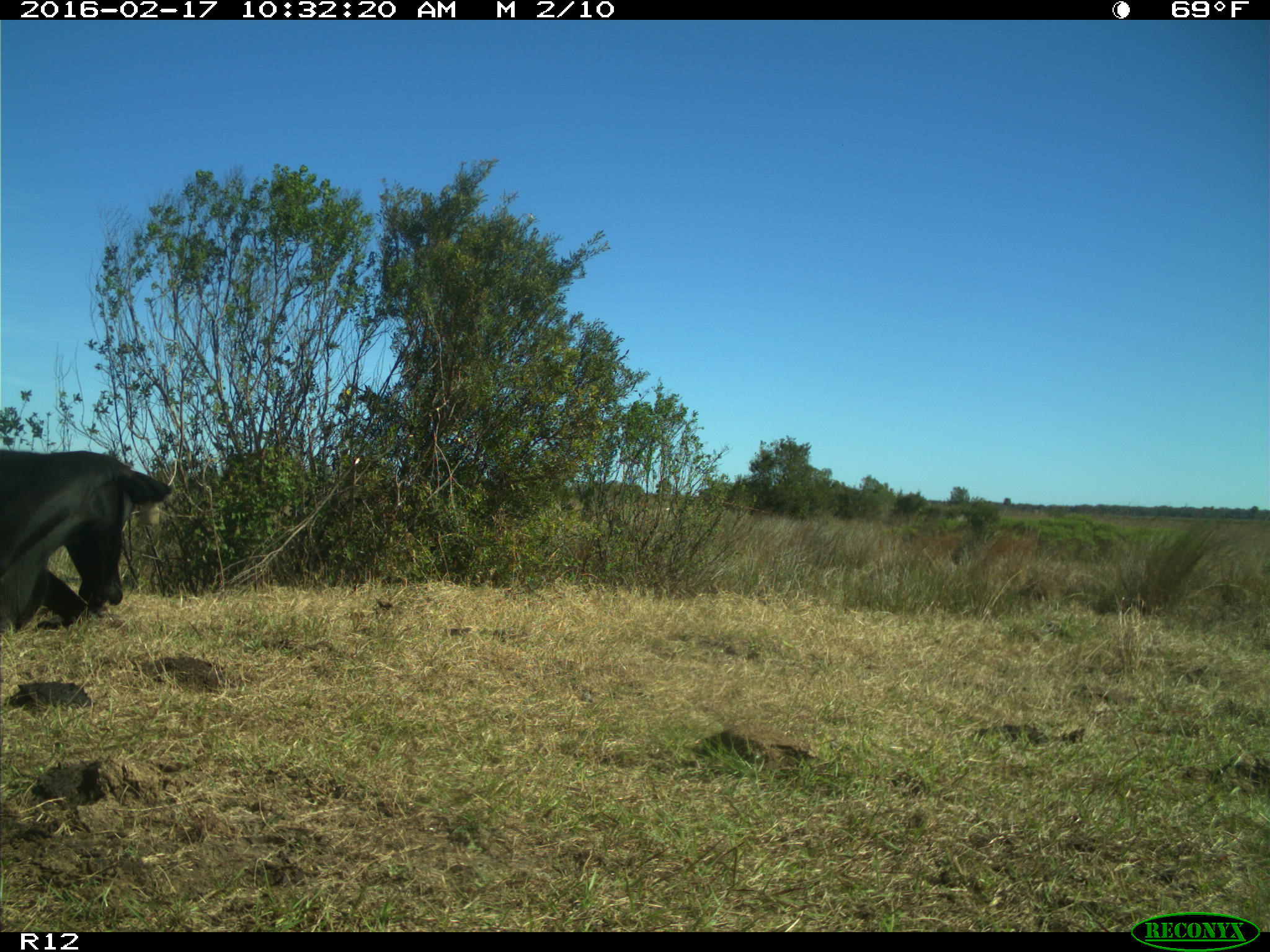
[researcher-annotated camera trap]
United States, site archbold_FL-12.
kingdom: Animalia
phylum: Chordata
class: Mammalia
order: Artiodactyla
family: Bovidae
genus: Bos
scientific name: Bos taurus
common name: domestic cow